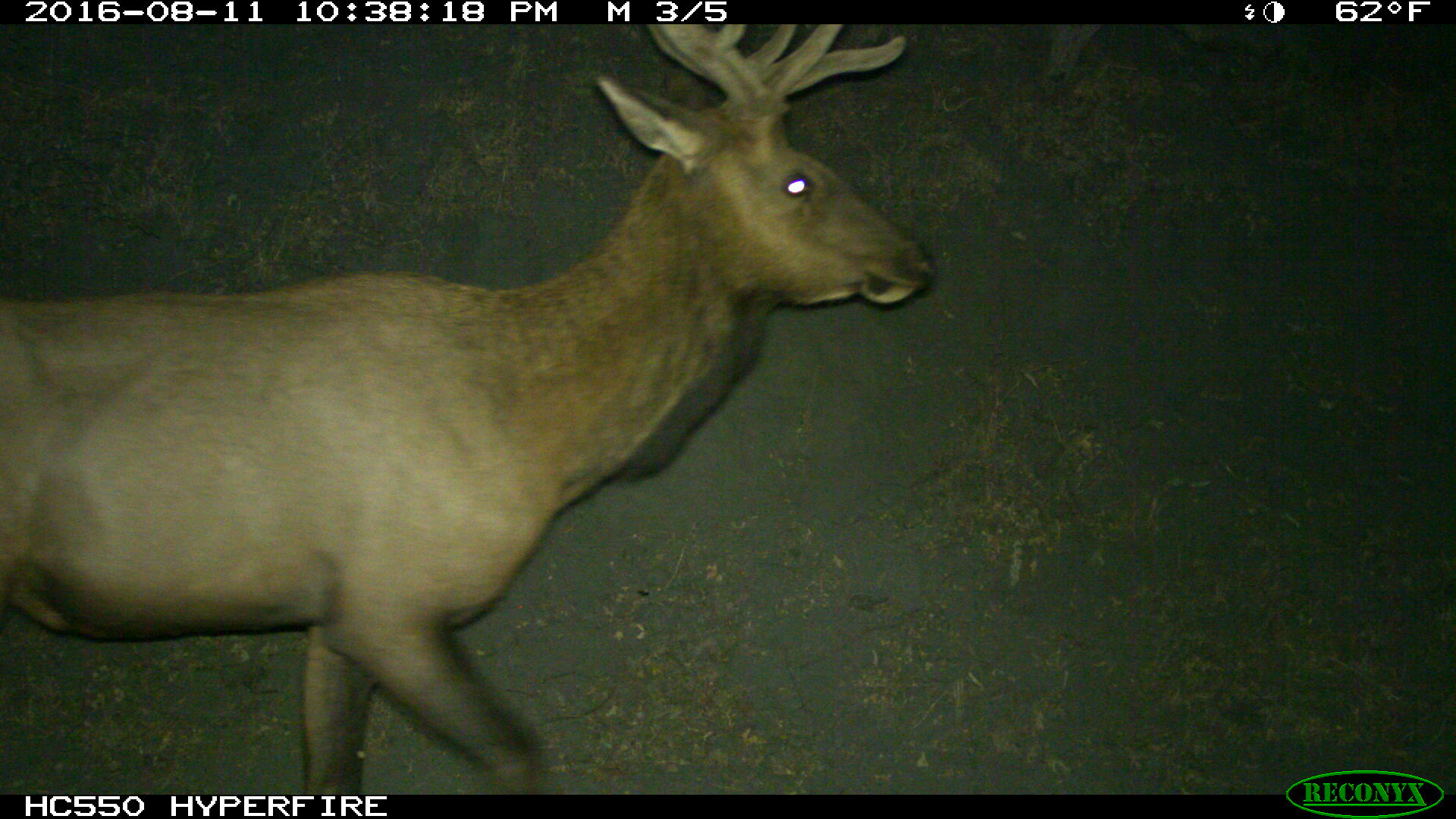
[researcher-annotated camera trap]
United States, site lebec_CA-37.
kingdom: Animalia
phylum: Chordata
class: Mammalia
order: Artiodactyla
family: Cervidae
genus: Cervus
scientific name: Cervus canadensis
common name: elk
Cervus canadensis (elk).